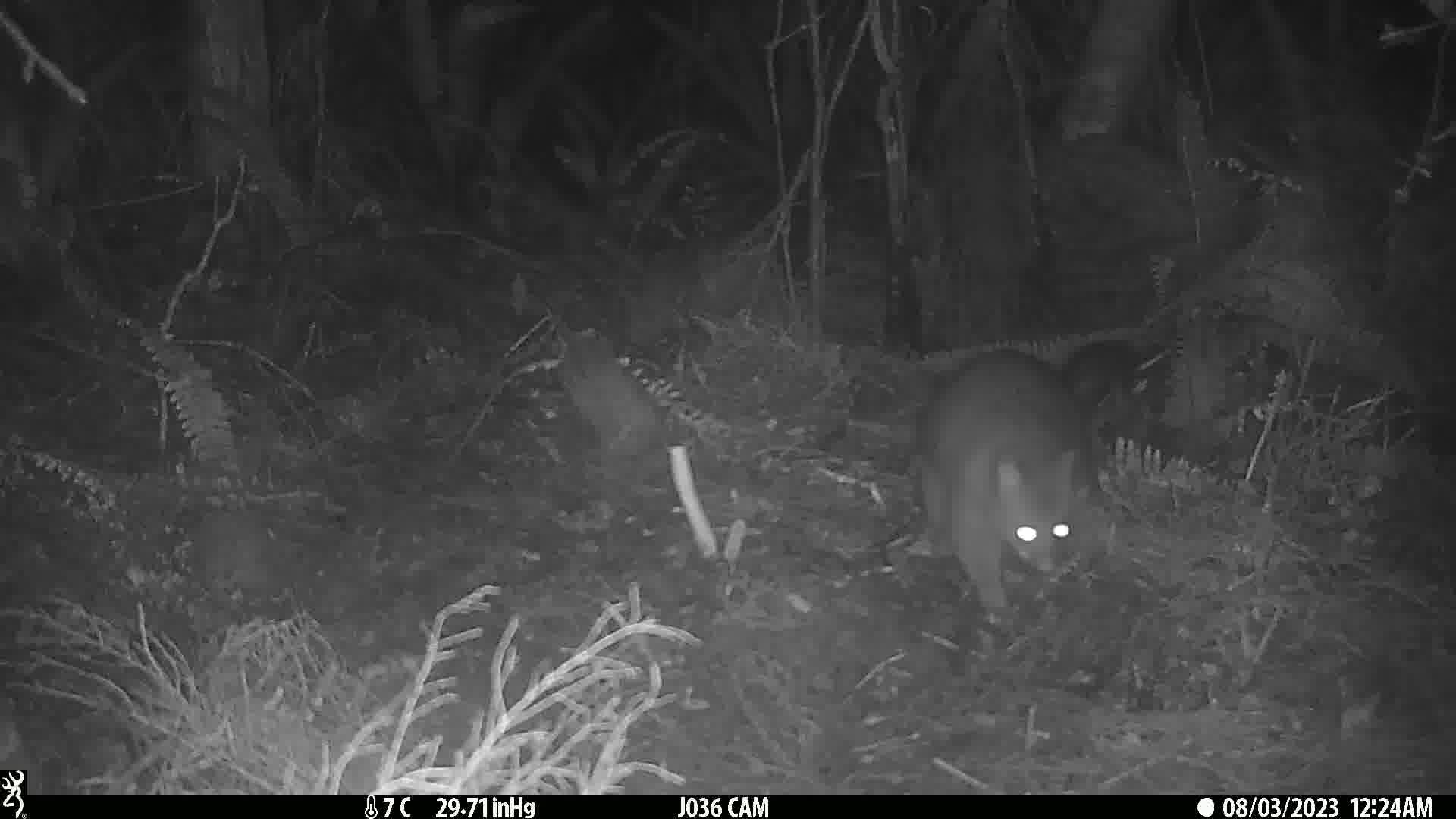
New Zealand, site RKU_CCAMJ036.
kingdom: Animalia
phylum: Chordata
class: Mammalia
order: Diprotodontia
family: Phalangeridae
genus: Trichosurus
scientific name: Trichosurus vulpecula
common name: common brushtail possum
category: possum